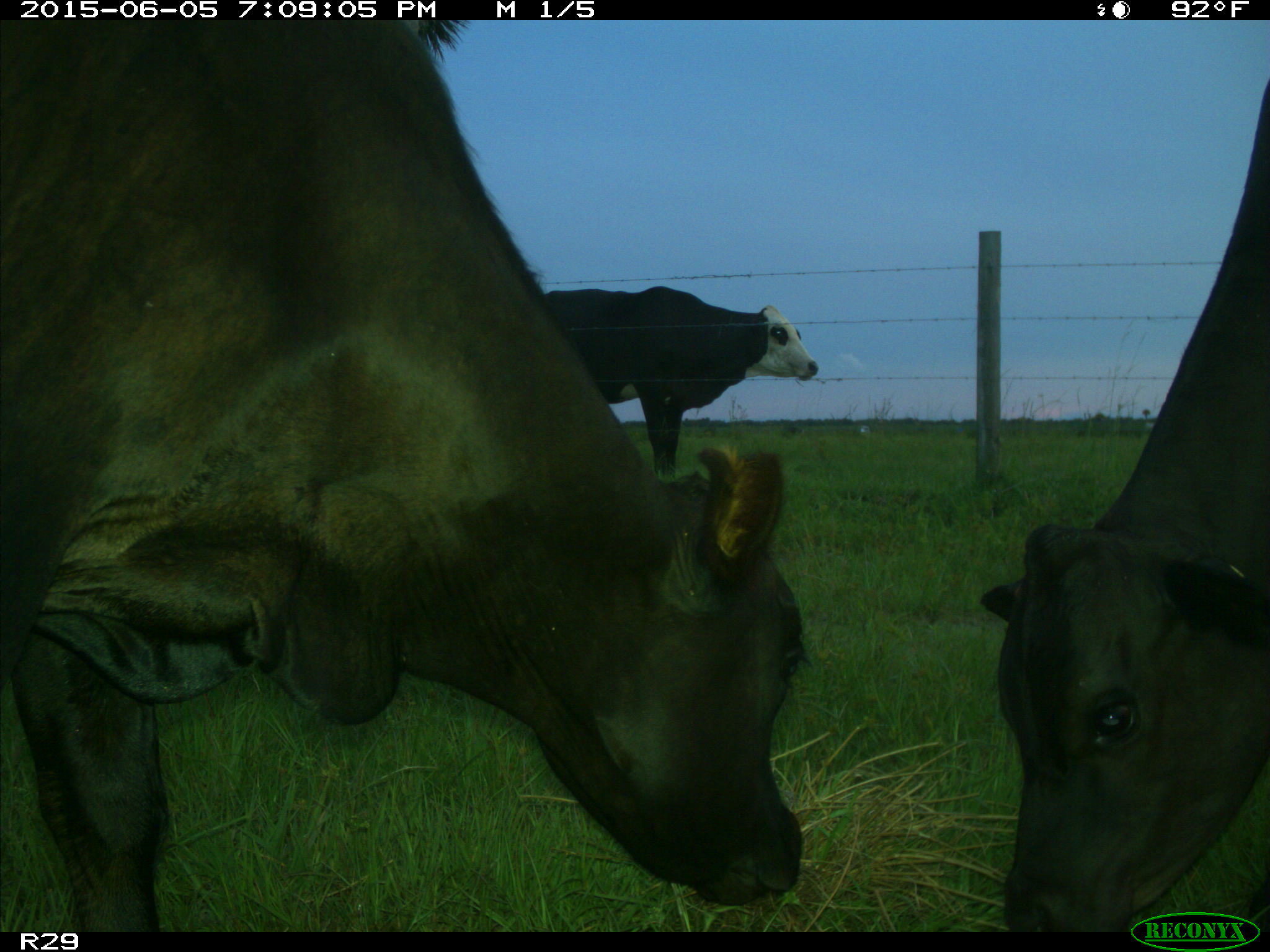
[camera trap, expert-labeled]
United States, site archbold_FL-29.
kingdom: Animalia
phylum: Chordata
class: Mammalia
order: Artiodactyla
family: Bovidae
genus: Bos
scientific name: Bos taurus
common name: domestic cow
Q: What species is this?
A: Bos taurus (domestic cow).